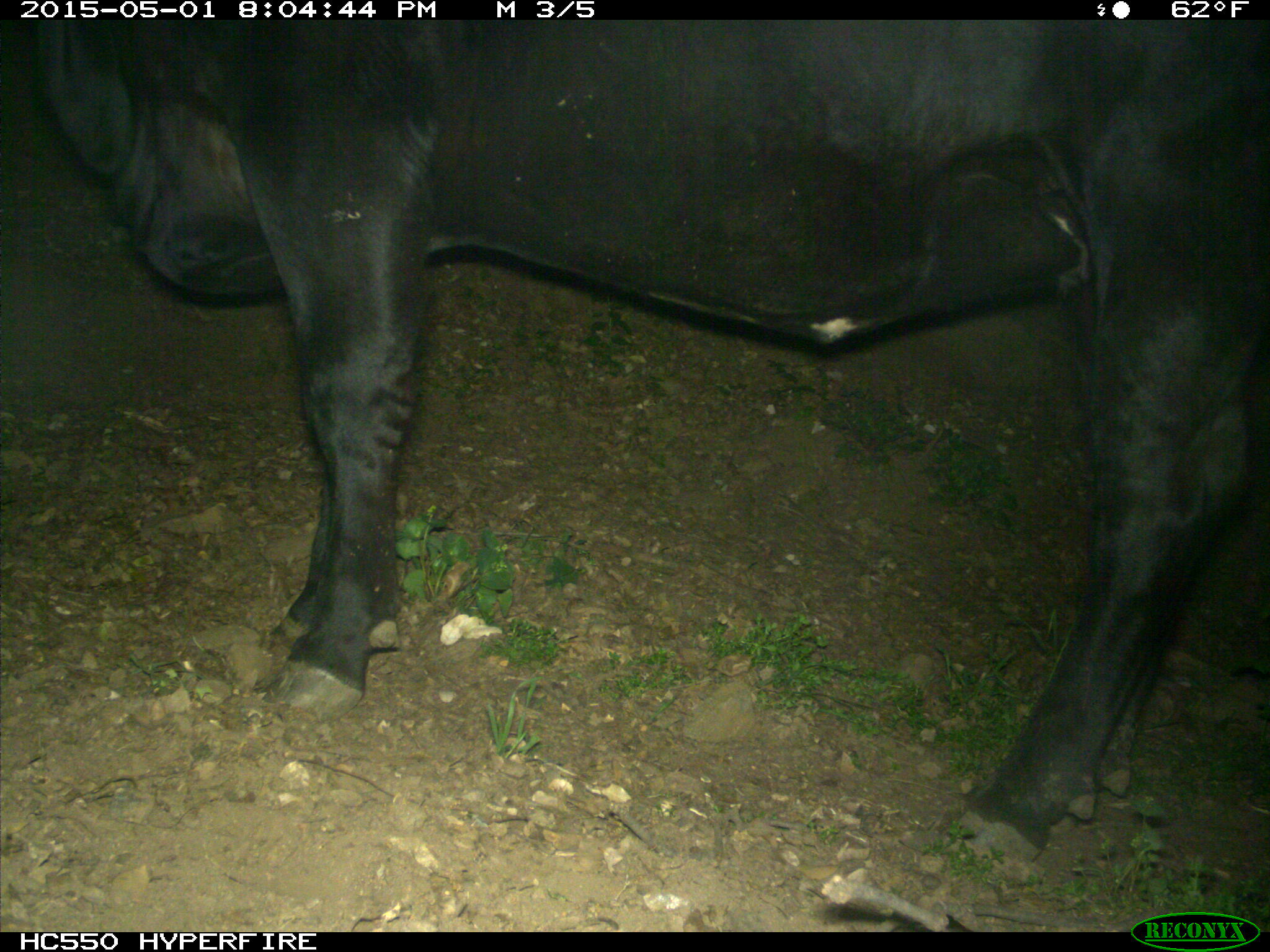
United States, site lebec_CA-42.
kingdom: Animalia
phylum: Chordata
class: Mammalia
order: Artiodactyla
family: Bovidae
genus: Bos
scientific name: Bos taurus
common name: domestic cow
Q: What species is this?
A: Bos taurus (domestic cow).